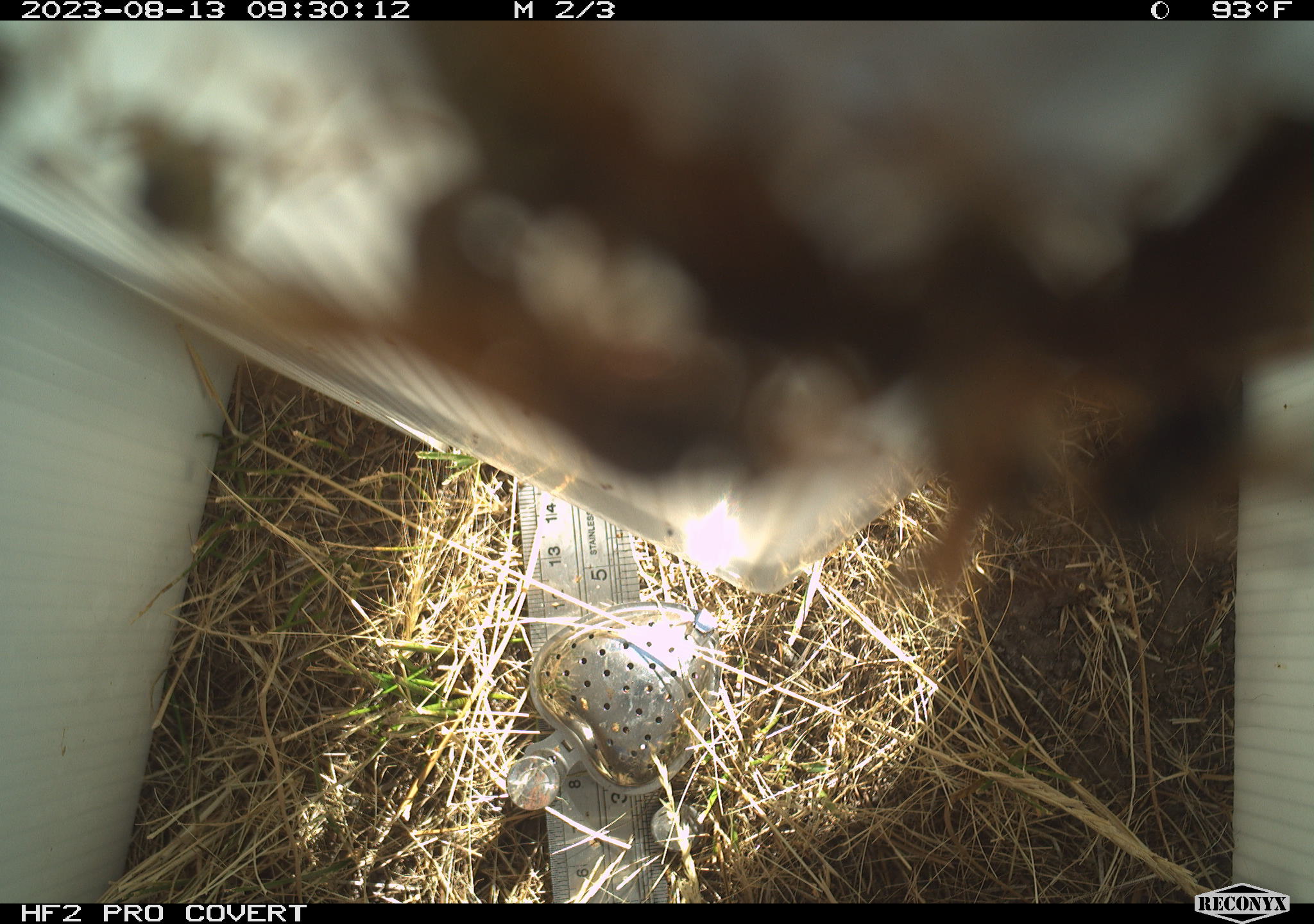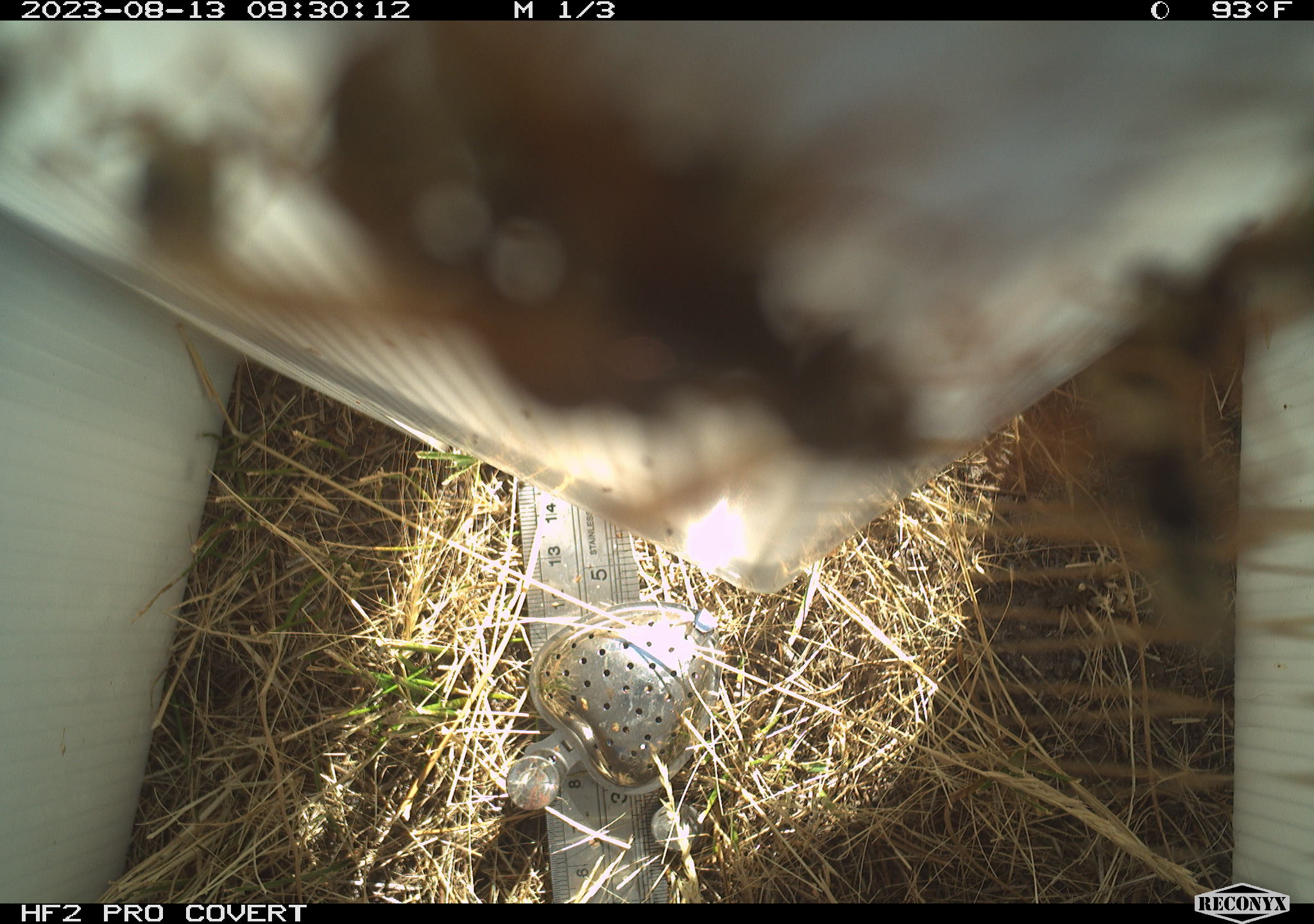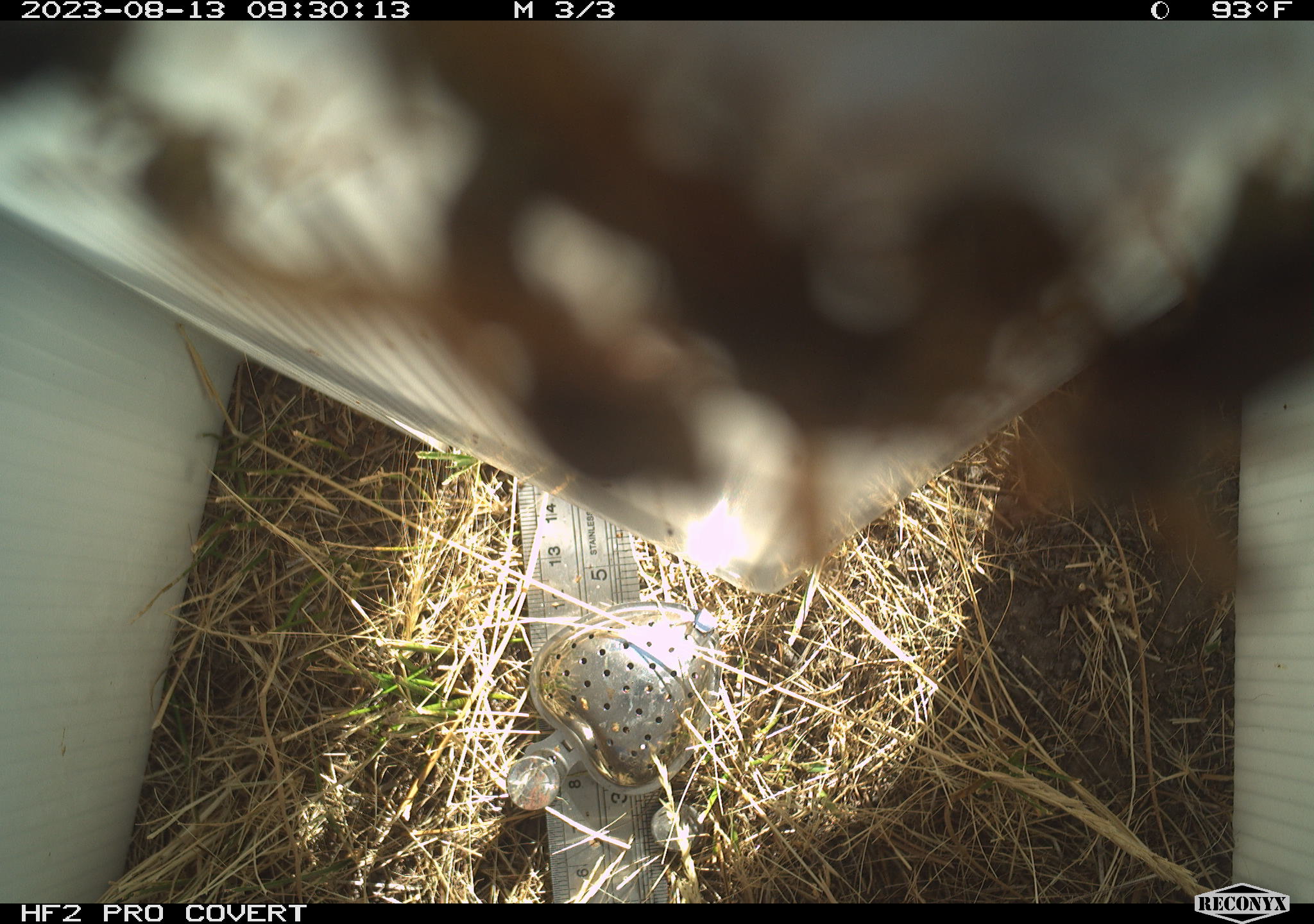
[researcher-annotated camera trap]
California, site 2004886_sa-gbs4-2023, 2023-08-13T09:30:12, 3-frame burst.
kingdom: Animalia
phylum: Arthropoda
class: Insecta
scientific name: Insecta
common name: insect